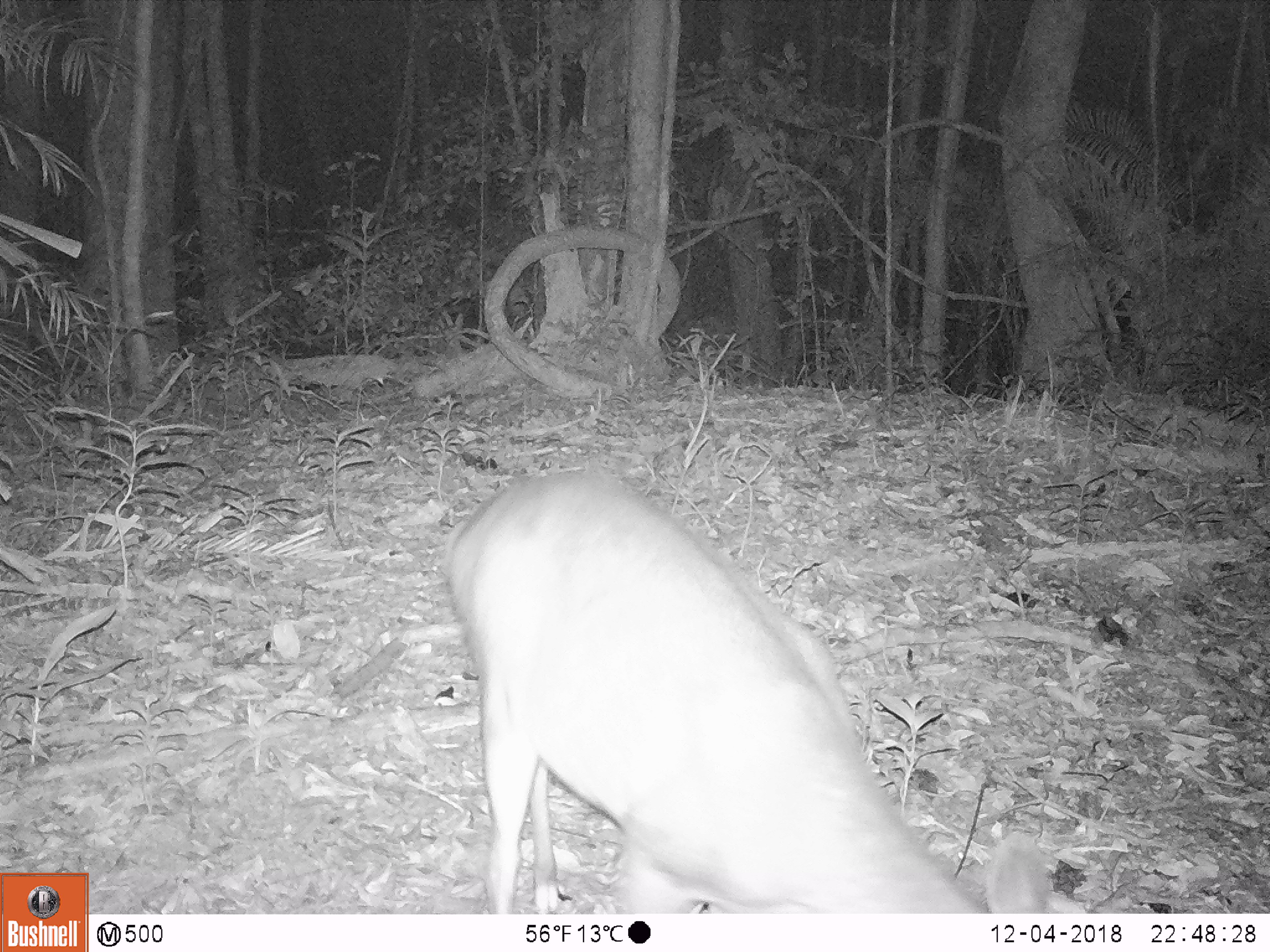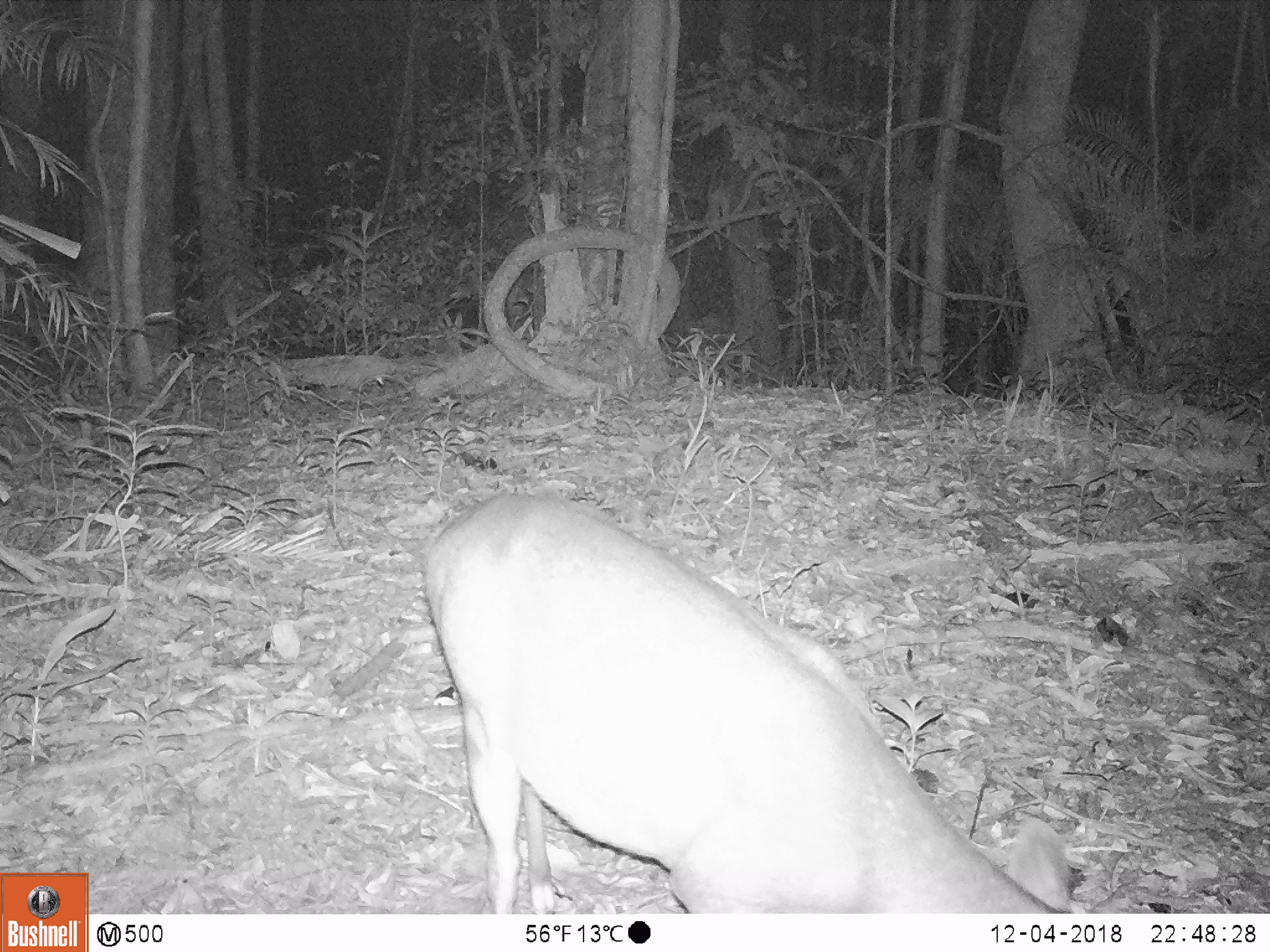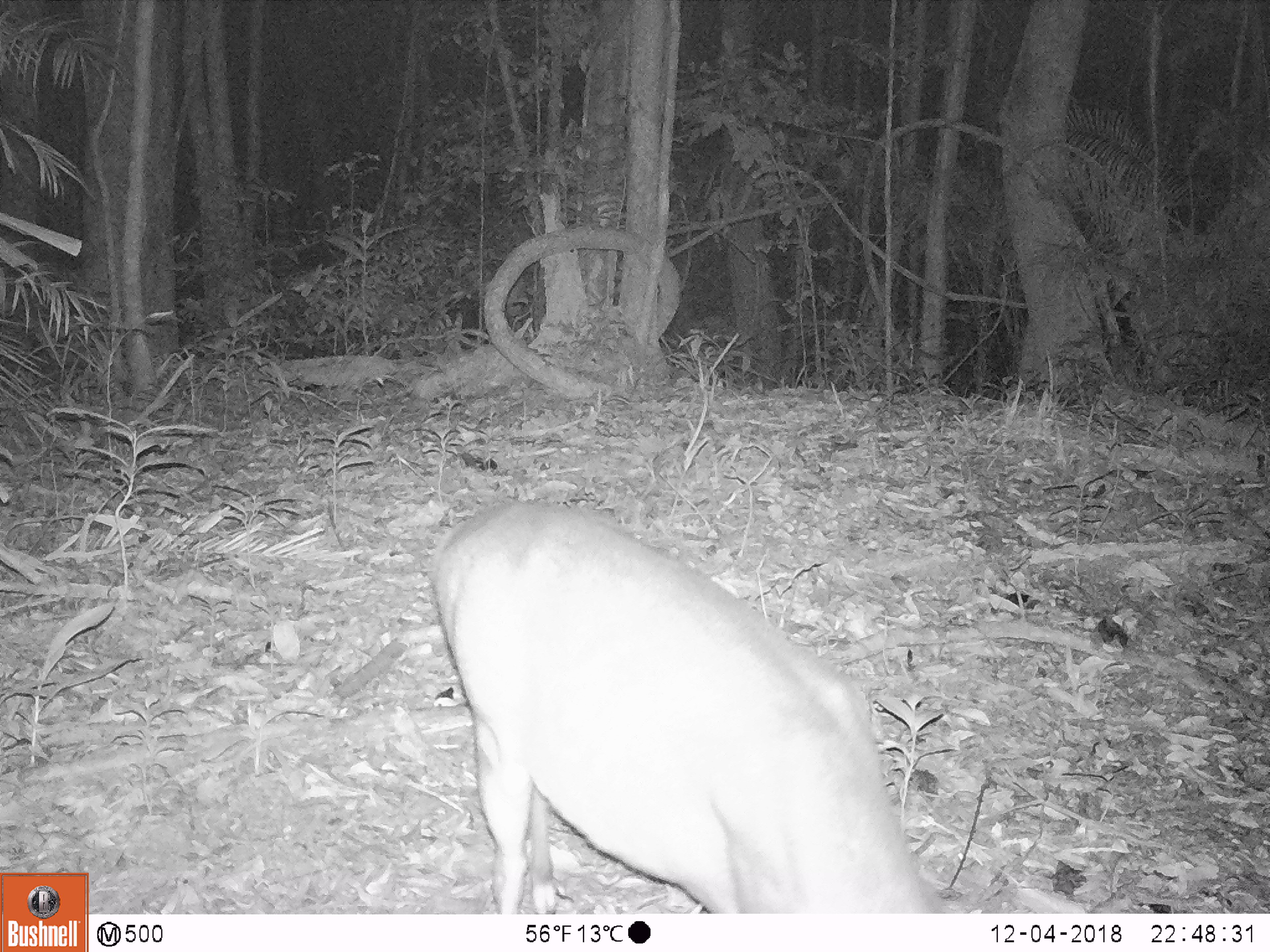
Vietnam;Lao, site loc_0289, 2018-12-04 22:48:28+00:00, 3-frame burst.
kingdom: Animalia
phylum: Chordata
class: Mammalia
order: Artiodactyla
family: Cervidae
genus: Muntiacus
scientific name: Muntiacus vuquangensis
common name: large-antlered muntjac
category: large antlered muntjac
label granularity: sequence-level